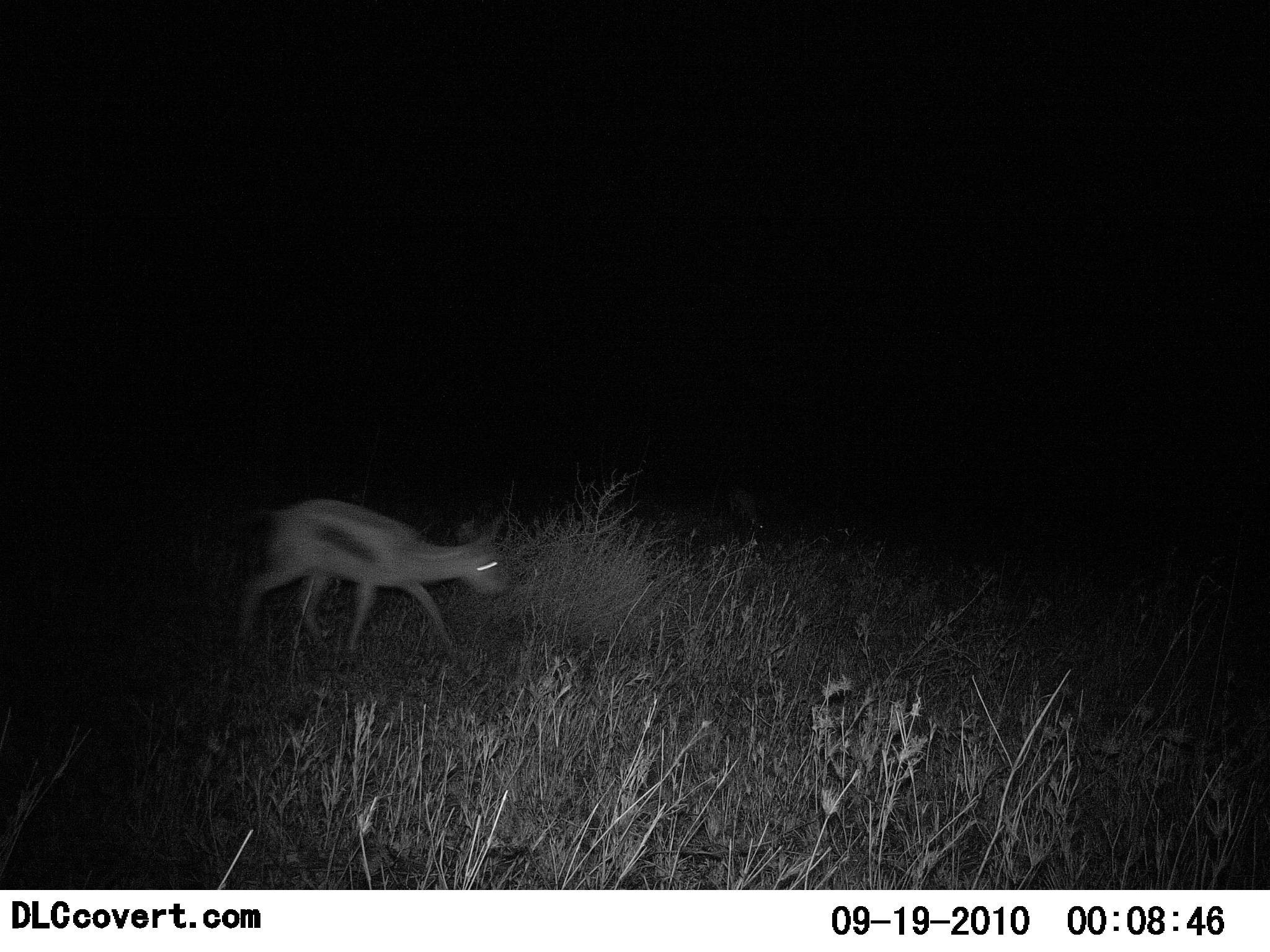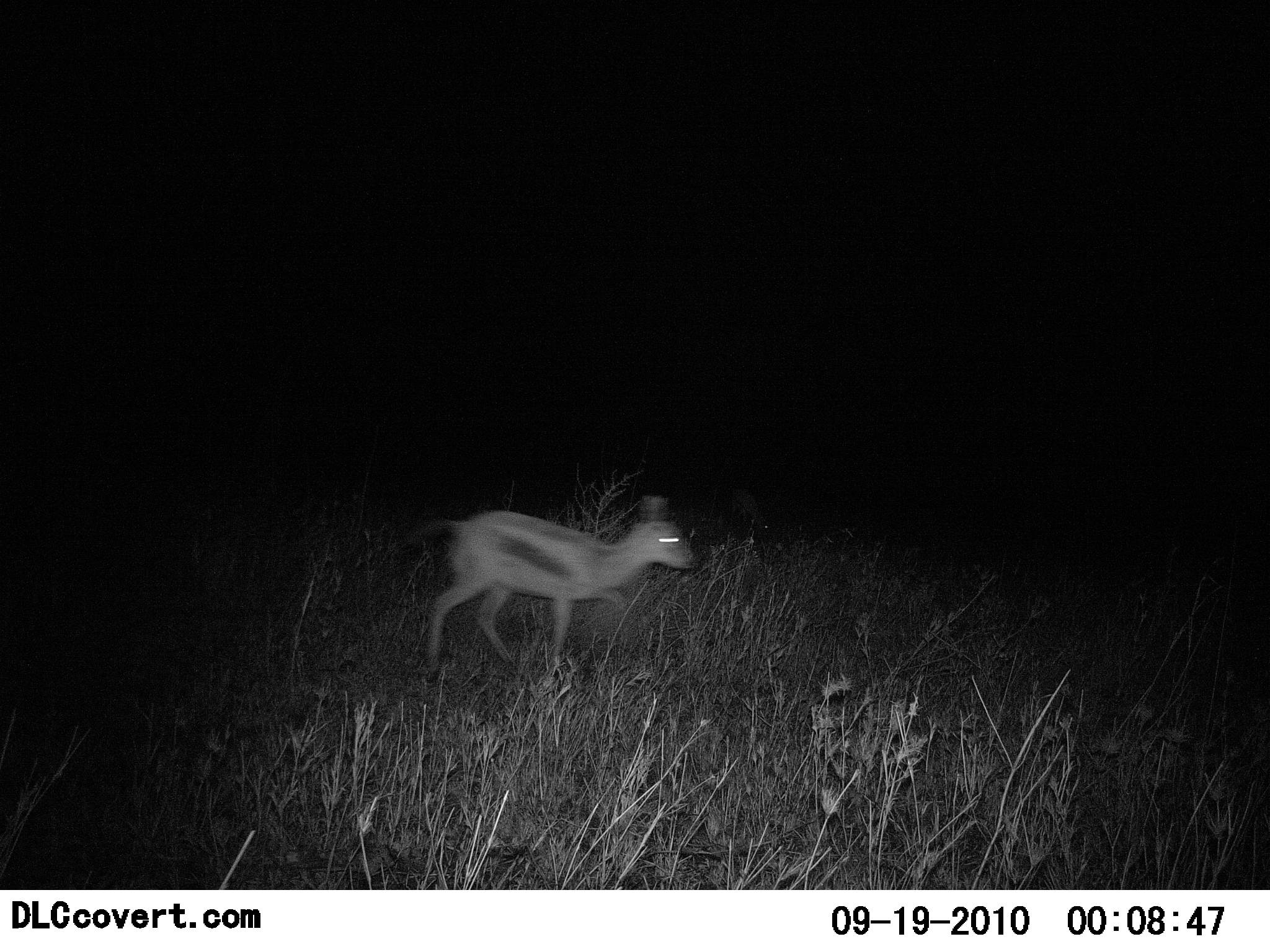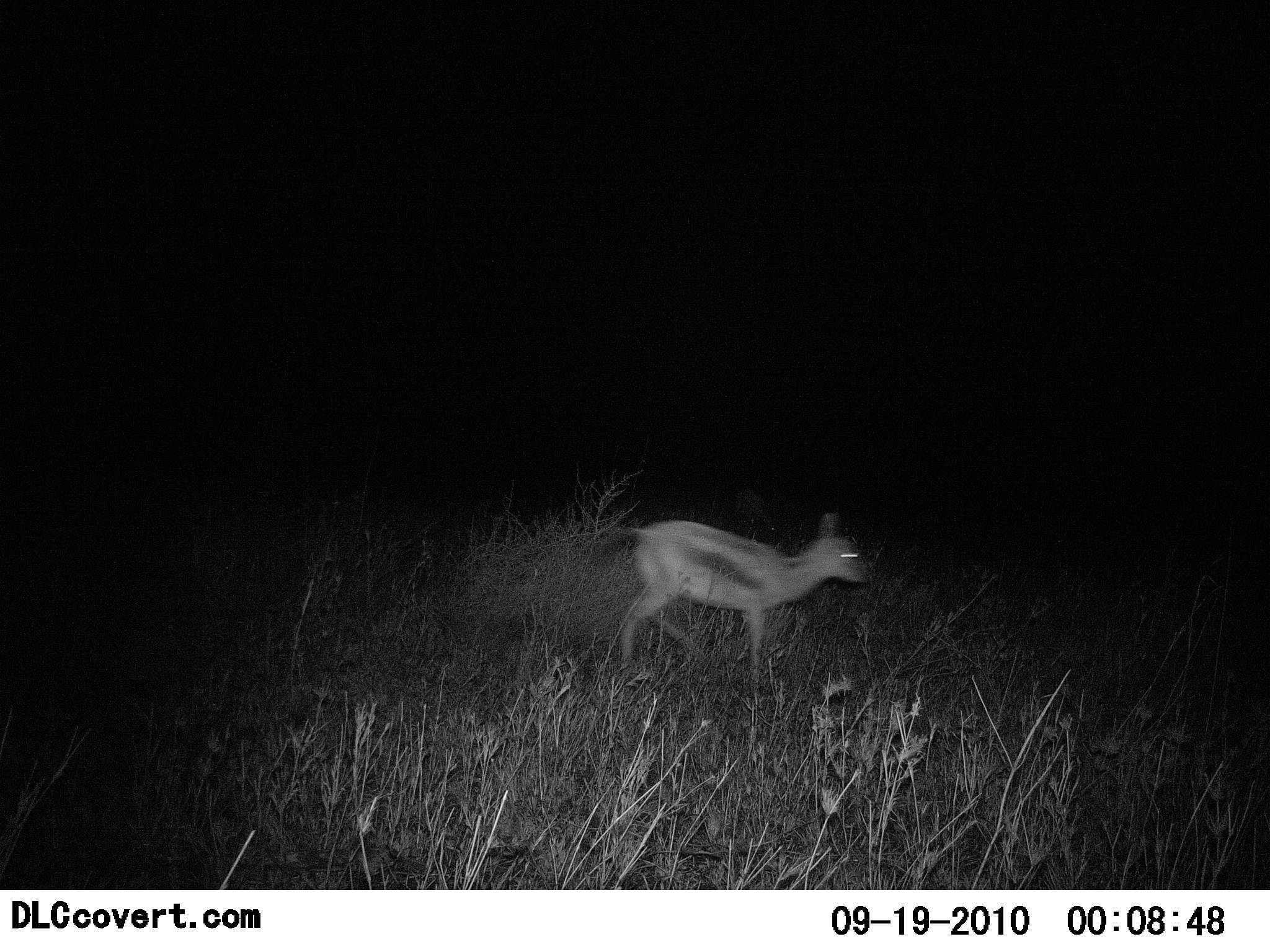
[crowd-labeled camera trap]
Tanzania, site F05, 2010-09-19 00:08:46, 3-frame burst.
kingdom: Animalia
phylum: Chordata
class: Mammalia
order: Artiodactyla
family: Bovidae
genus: Eudorcas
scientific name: Eudorcas thomsonii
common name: thomson's gazelle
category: gazellethomsons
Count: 1.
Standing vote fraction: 0%.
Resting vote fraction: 0%.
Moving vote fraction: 100%.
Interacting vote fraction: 0%.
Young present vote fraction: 45%.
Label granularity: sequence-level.